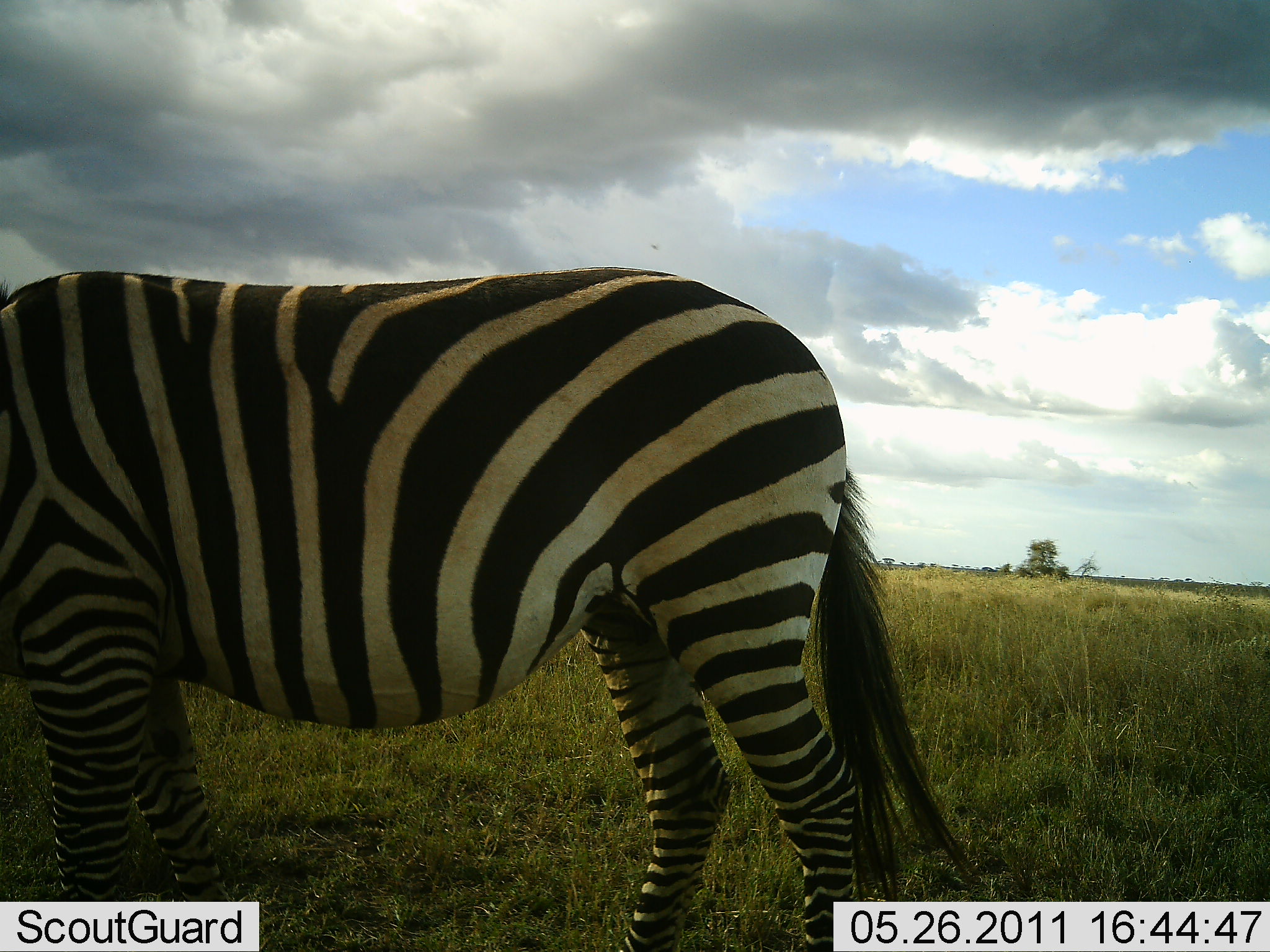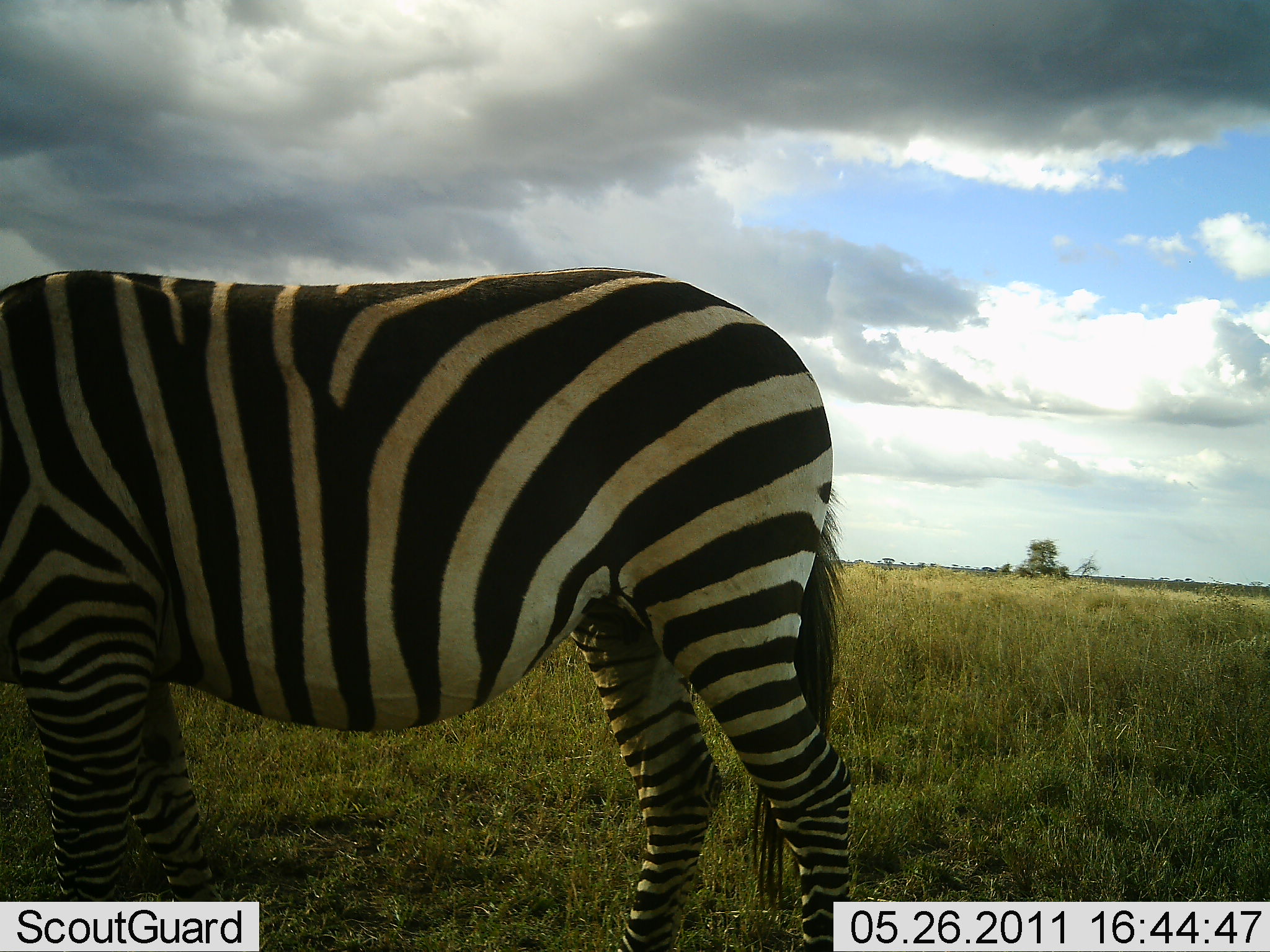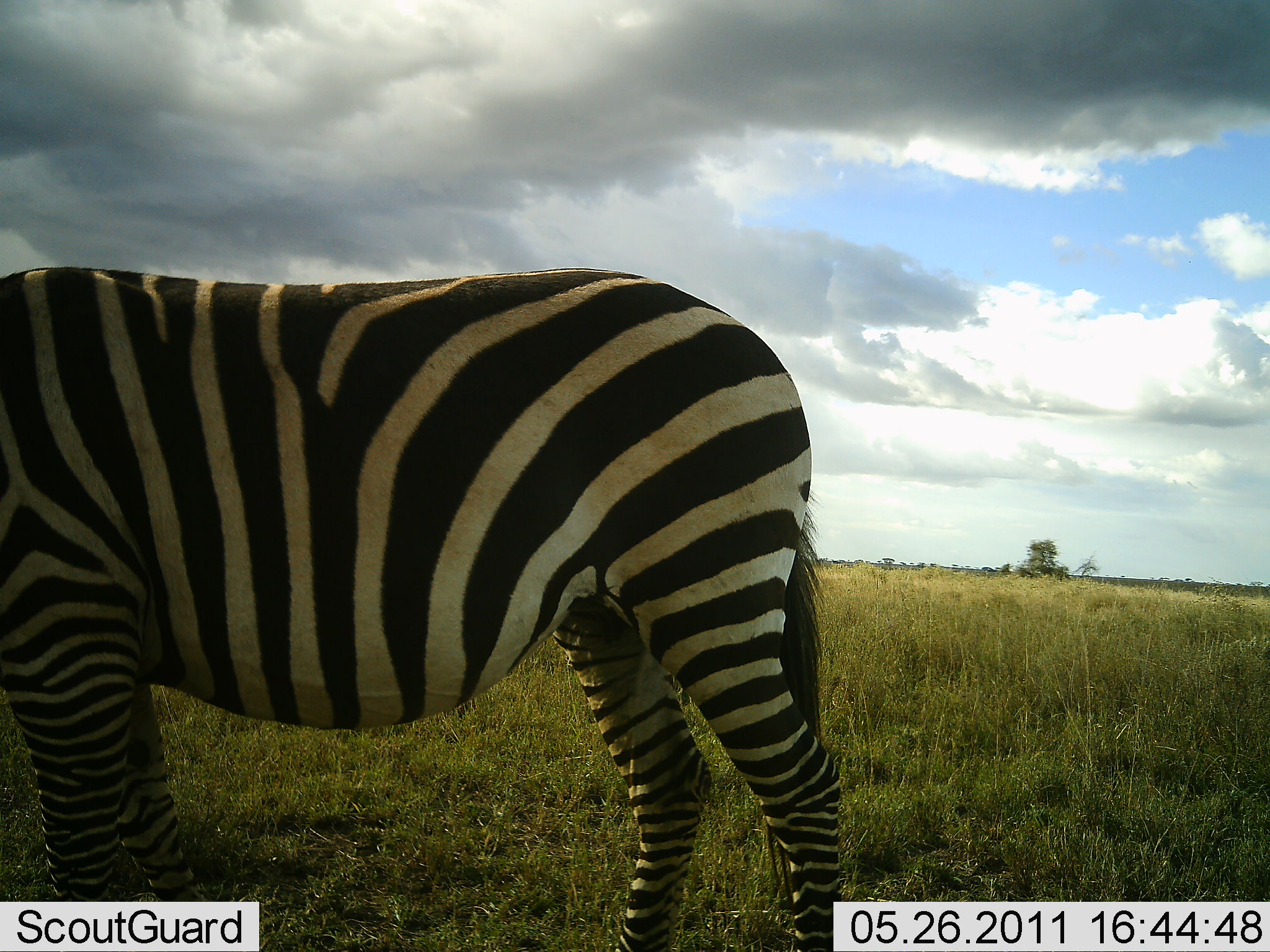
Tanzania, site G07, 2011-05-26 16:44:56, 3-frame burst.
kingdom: Animalia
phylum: Chordata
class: Mammalia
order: Perissodactyla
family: Equidae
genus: Equus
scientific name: Equus quagga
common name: plains zebra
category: zebra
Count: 1.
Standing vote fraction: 83%.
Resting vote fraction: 0%.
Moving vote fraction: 8%.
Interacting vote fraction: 0%.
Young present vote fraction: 0%.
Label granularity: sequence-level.